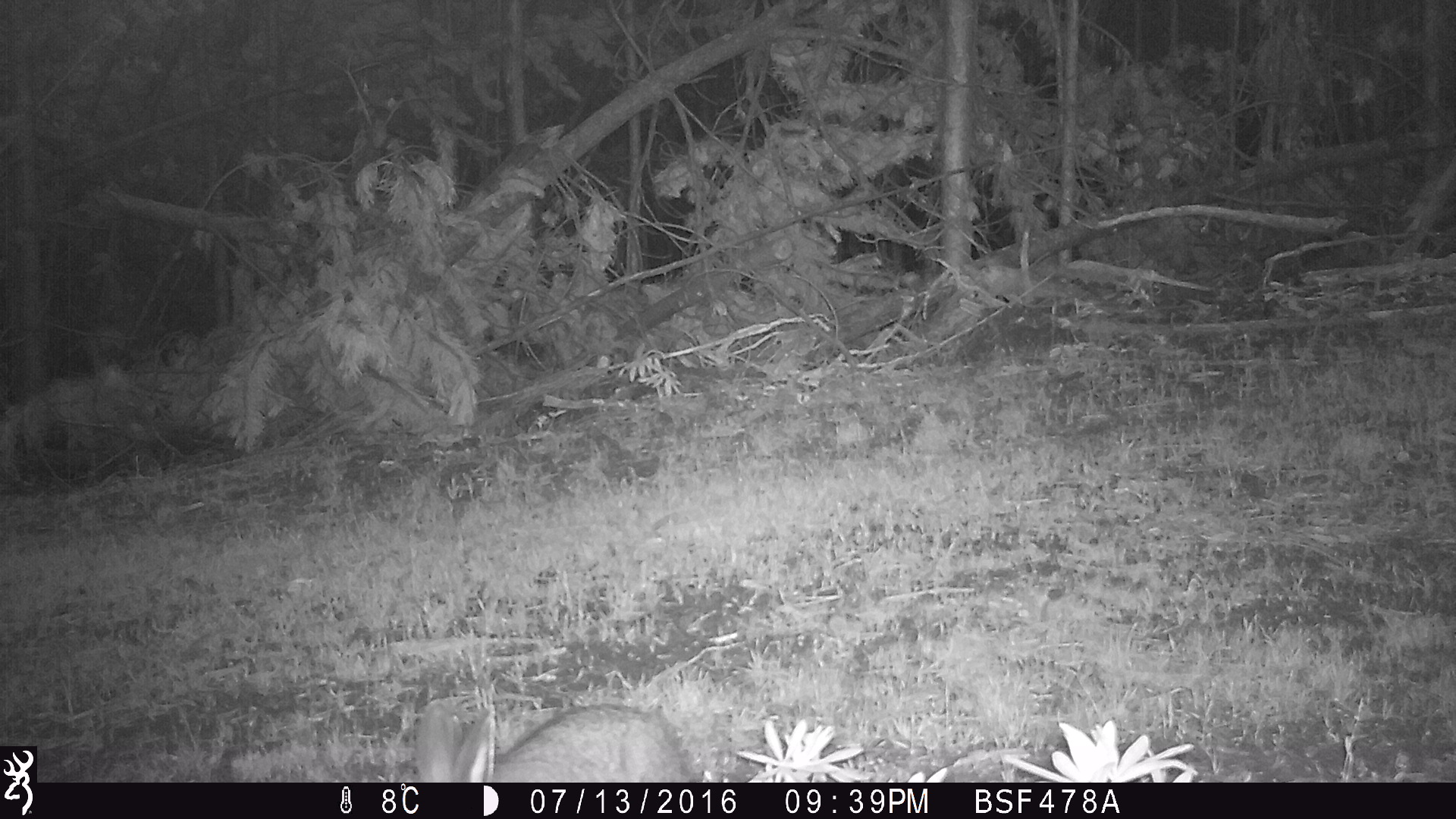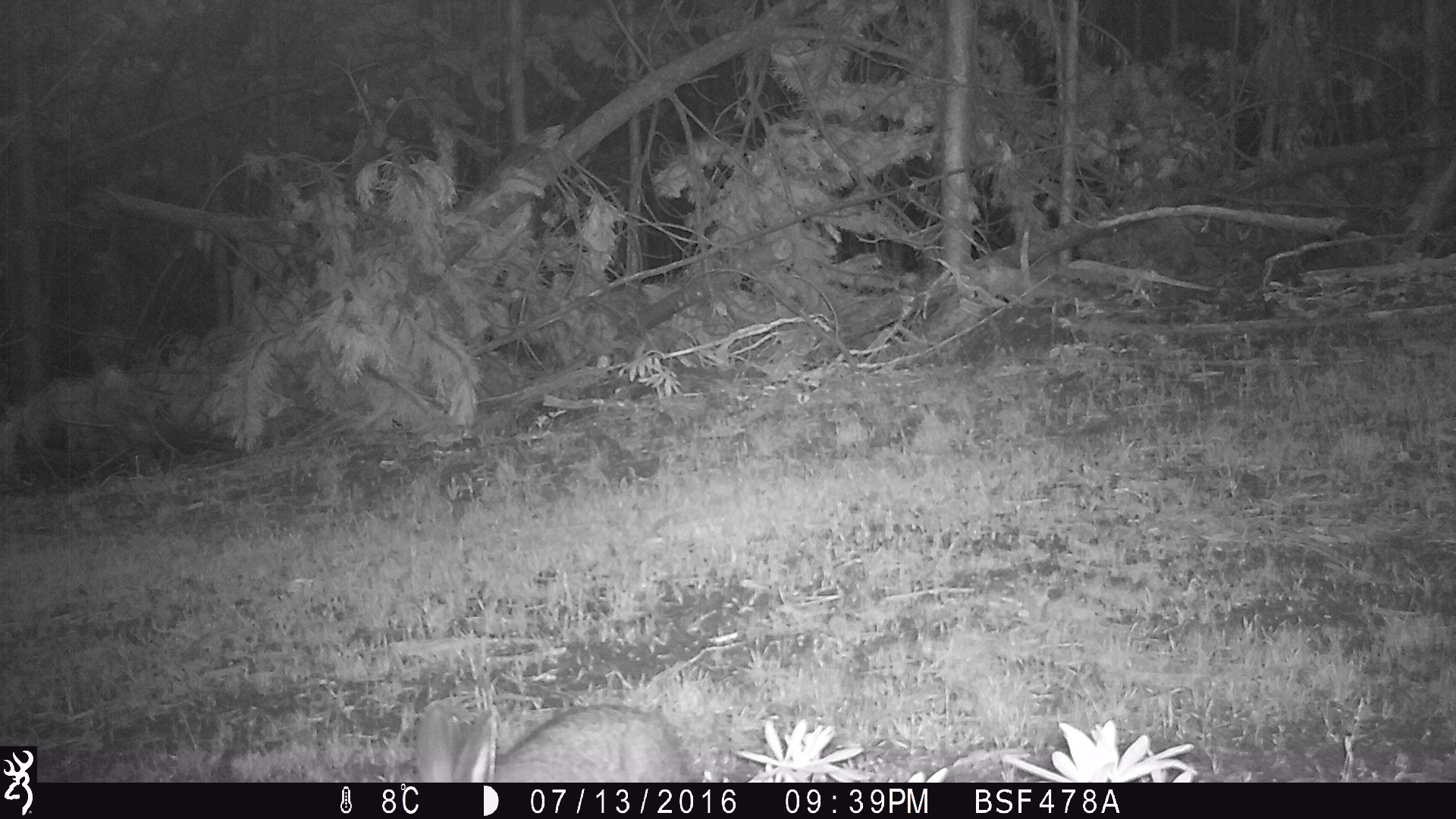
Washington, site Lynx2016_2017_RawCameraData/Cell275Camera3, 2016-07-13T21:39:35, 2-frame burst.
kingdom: Animalia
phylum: Chordata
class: Mammalia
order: Lagomorpha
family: Leporidae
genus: Lepus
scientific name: Lepus americanus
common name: snowshoe hare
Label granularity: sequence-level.